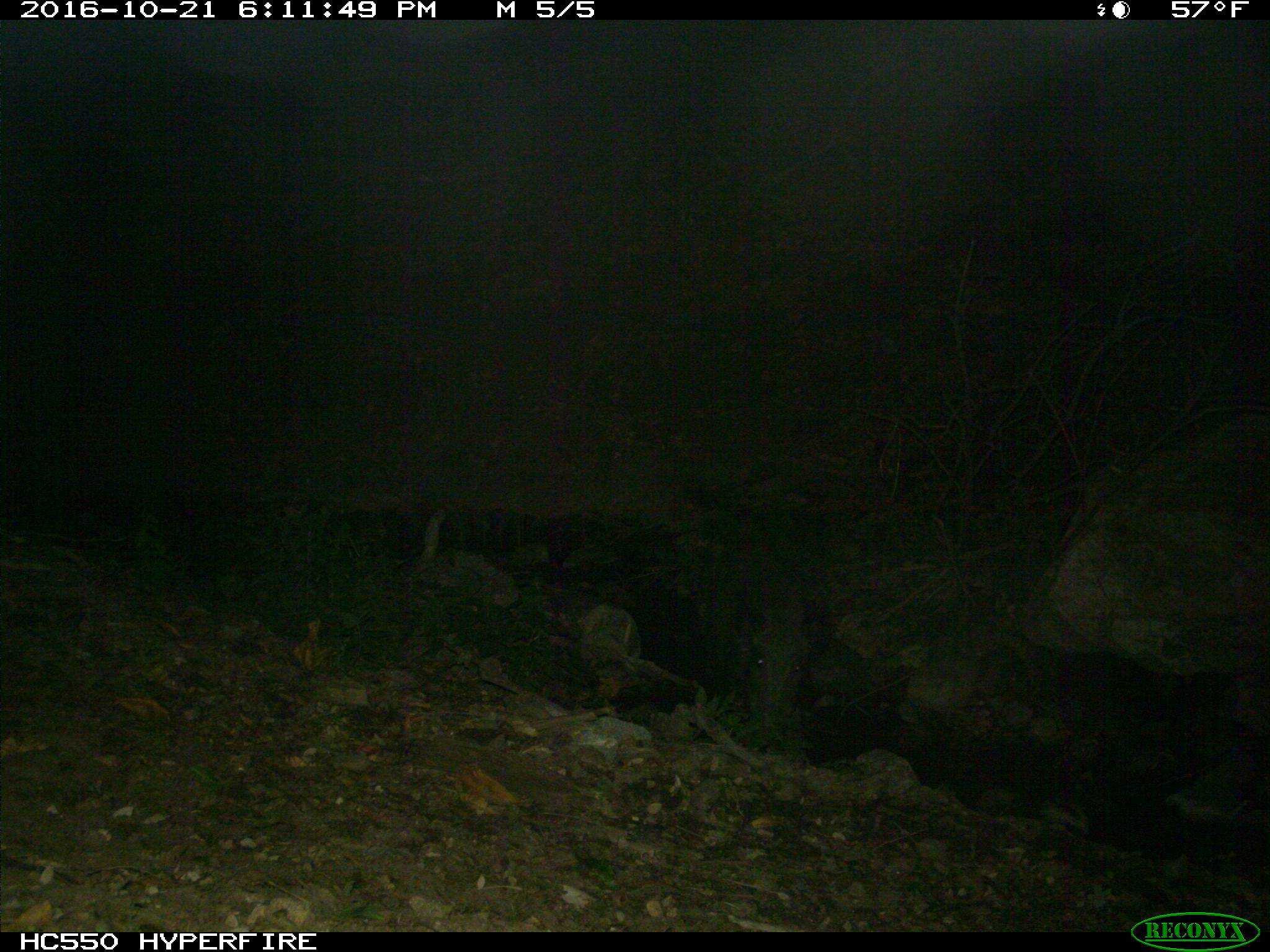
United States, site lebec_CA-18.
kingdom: Animalia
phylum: Chordata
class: Mammalia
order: Artiodactyla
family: Suidae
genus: Sus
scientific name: Sus scrofa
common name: wild boar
Sus scrofa (wild boar).